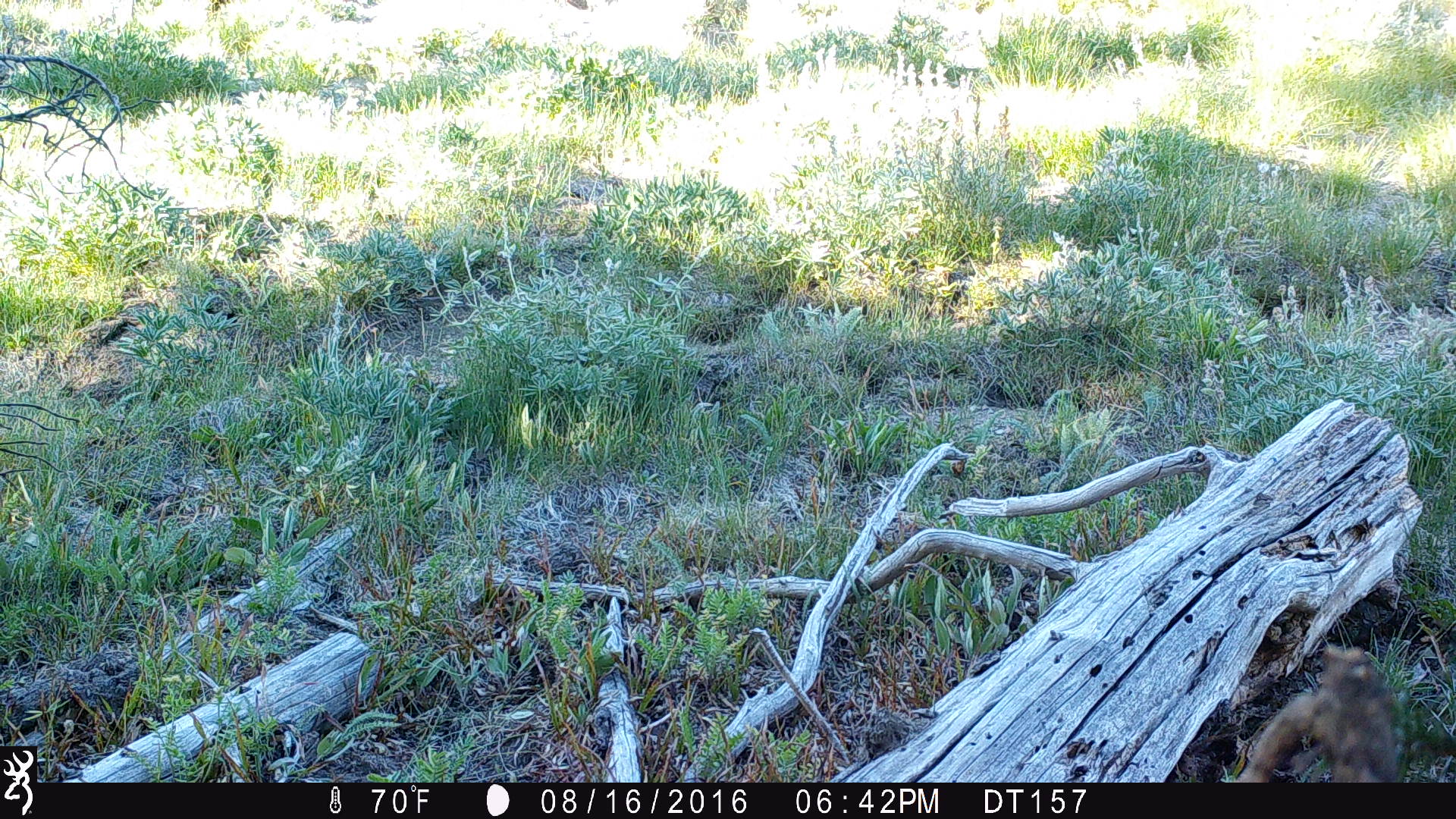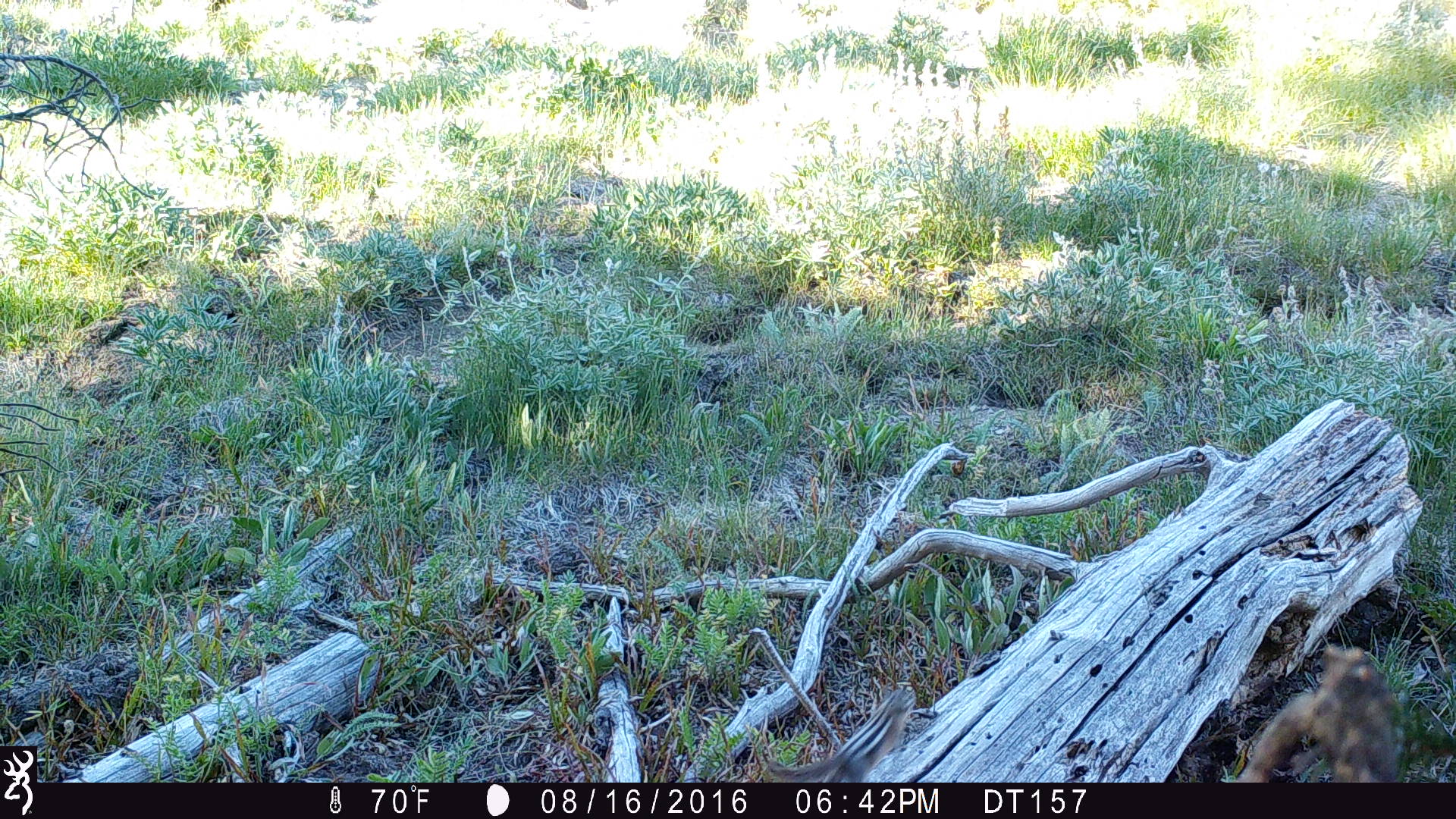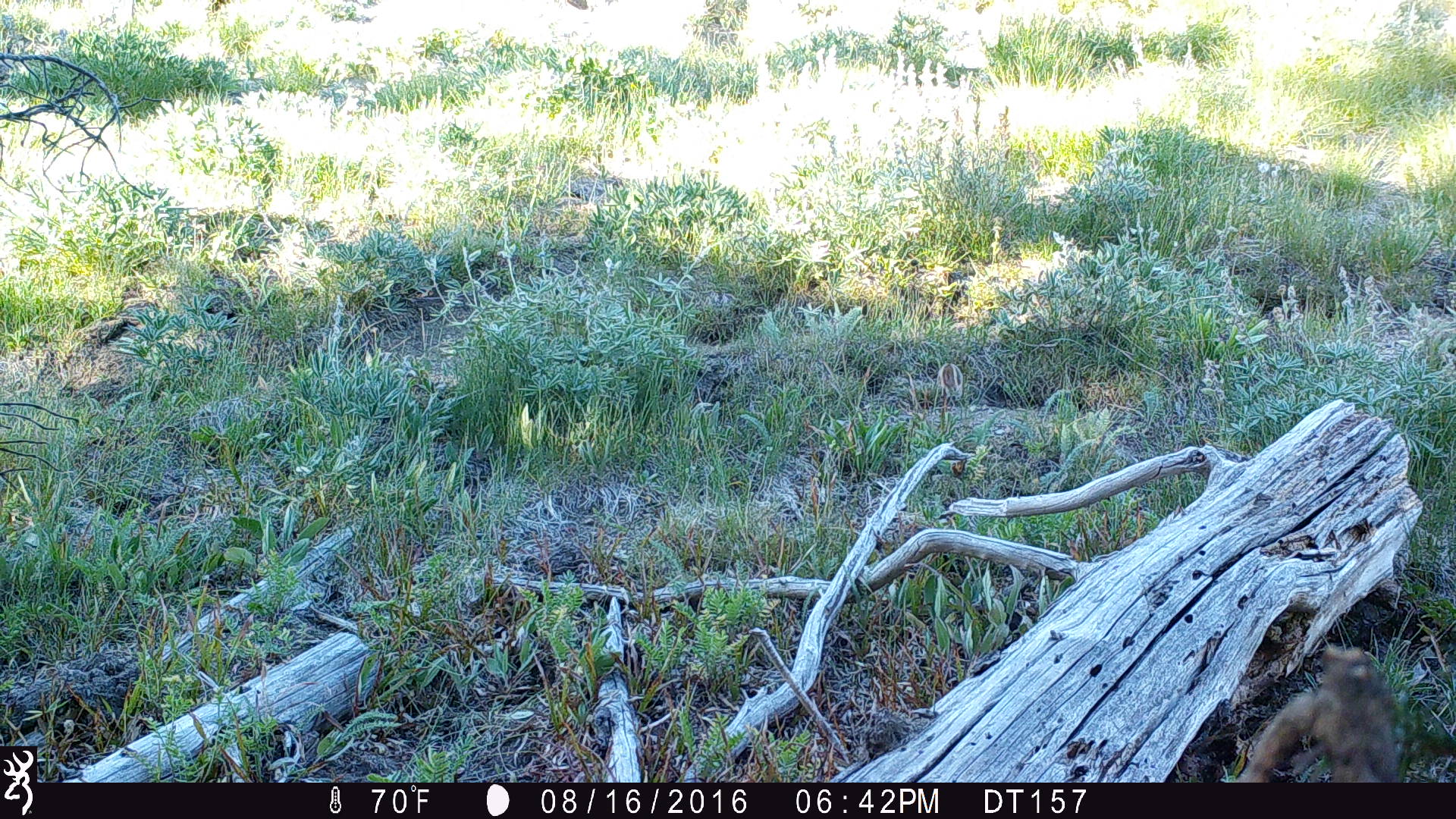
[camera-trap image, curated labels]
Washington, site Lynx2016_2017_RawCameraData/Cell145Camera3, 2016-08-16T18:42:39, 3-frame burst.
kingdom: Animalia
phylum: Chordata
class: Mammalia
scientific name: Mammalia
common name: small mammal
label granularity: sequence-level